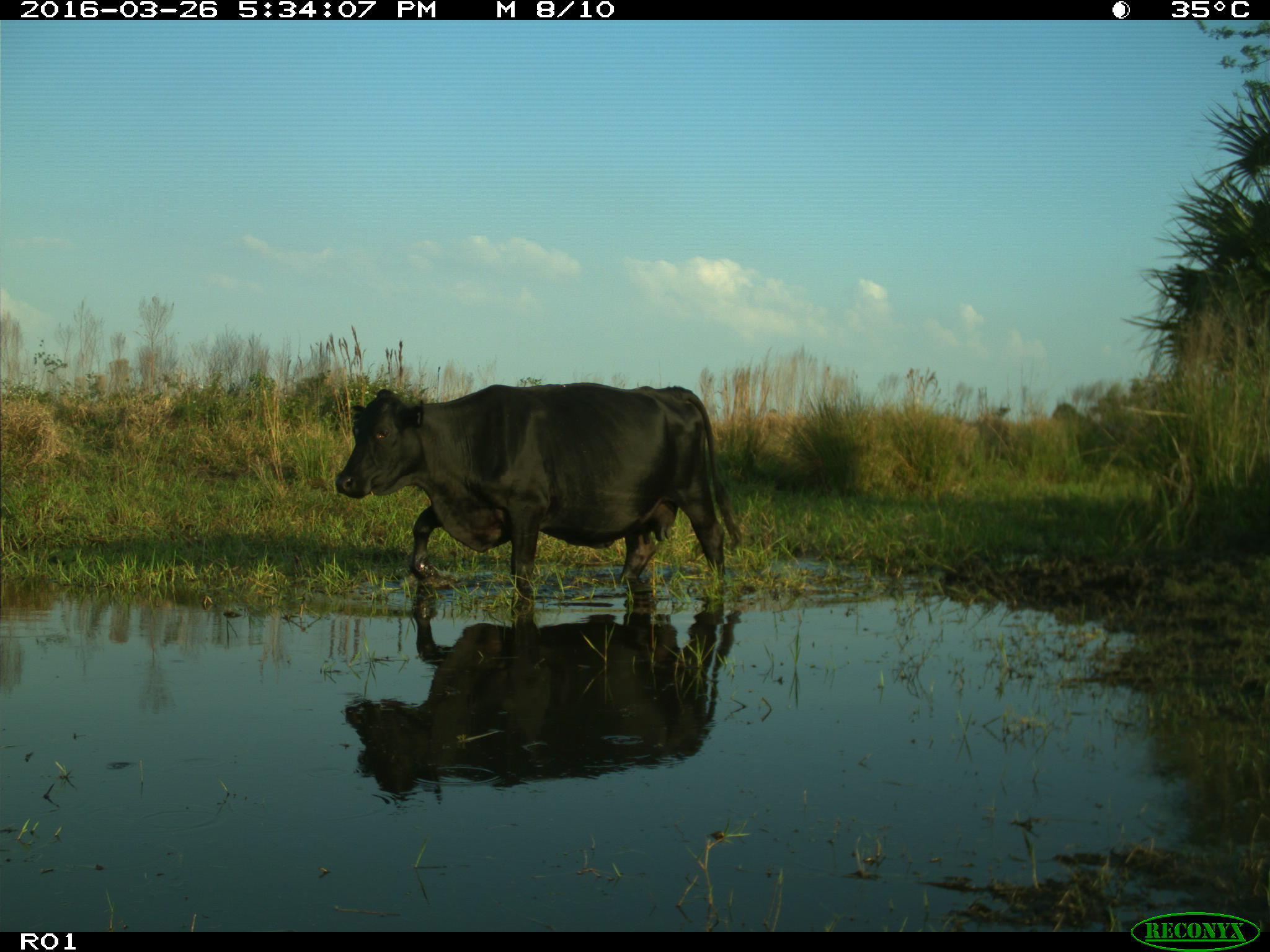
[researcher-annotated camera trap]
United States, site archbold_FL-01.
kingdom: Animalia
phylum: Chordata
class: Mammalia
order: Artiodactyla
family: Bovidae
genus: Bos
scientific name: Bos taurus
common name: domestic cow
Bos taurus (domestic cow).